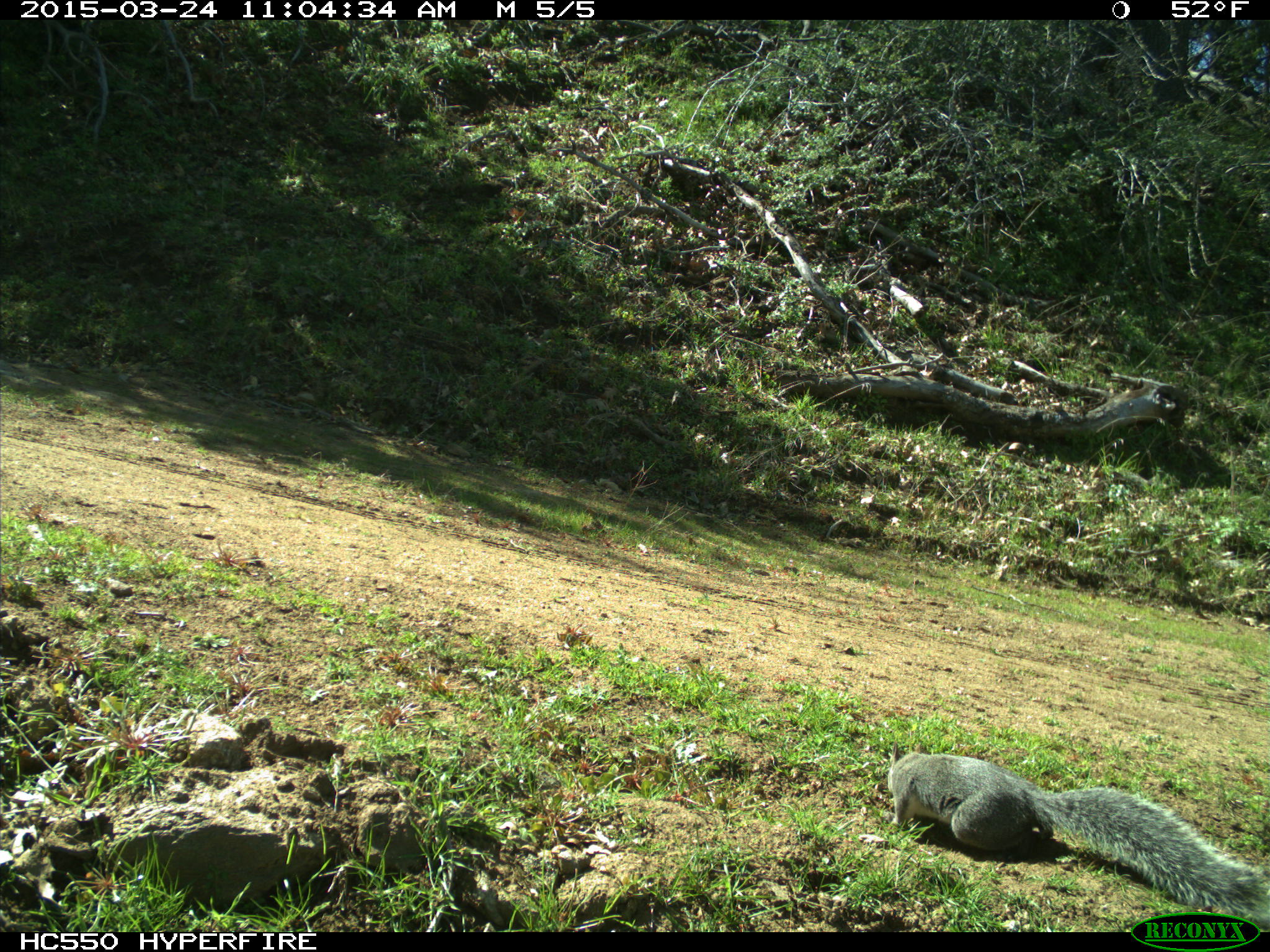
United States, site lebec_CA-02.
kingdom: Animalia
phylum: Chordata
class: Mammalia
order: Rodentia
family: Sciuridae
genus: Sciurus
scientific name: Sciurus carolinensis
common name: eastern gray squirrel